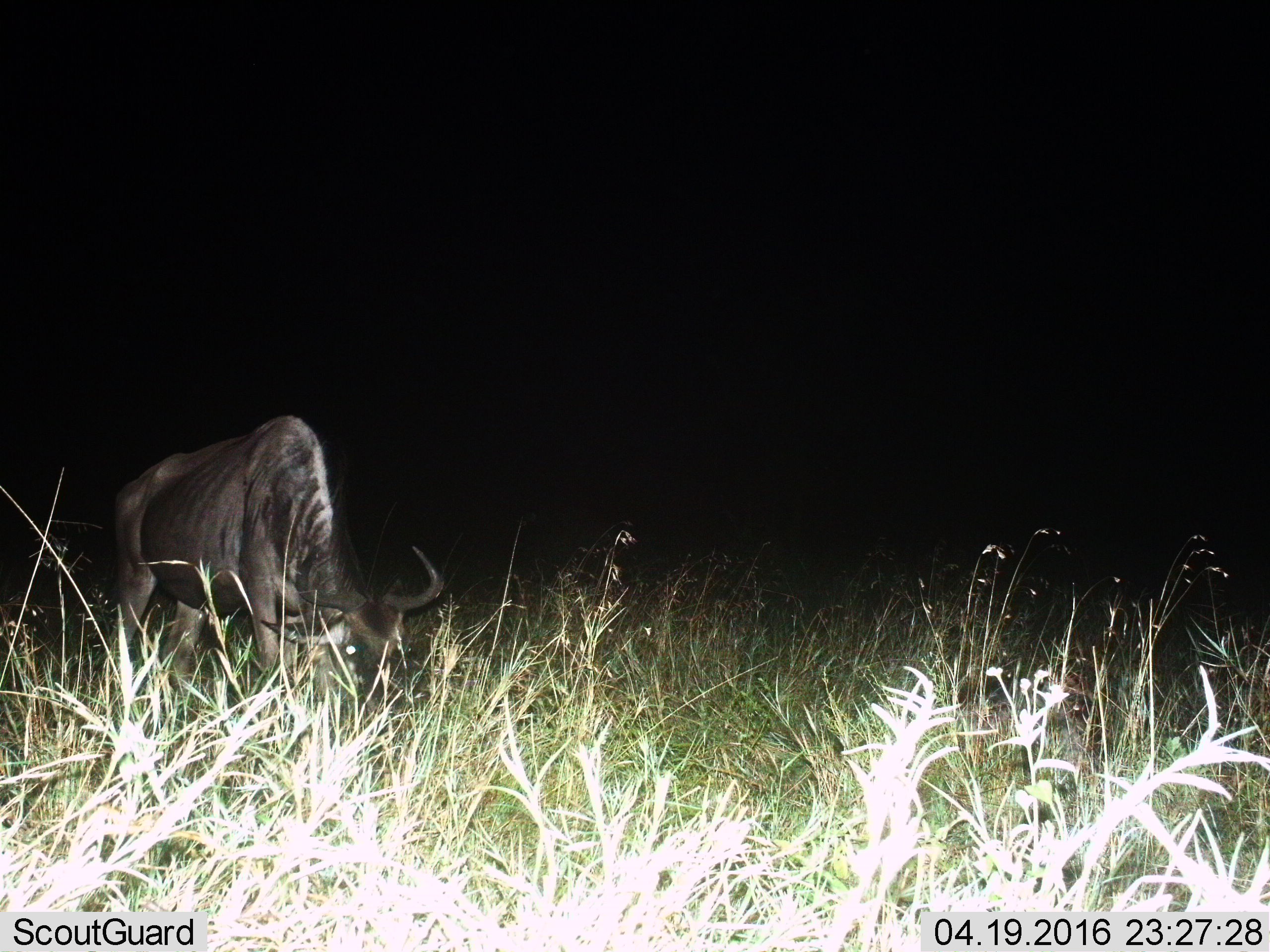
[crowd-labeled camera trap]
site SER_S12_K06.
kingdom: Animalia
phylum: Chordata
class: Mammalia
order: Artiodactyla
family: Bovidae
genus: Connochaetes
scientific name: Connochaetes taurinus taurinus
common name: blue wildebeest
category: wildebeestblue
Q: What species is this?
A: Wildebeestblue (blue wildebeest) (Connochaetes taurinus taurinus).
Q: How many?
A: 1.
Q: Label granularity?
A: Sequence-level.